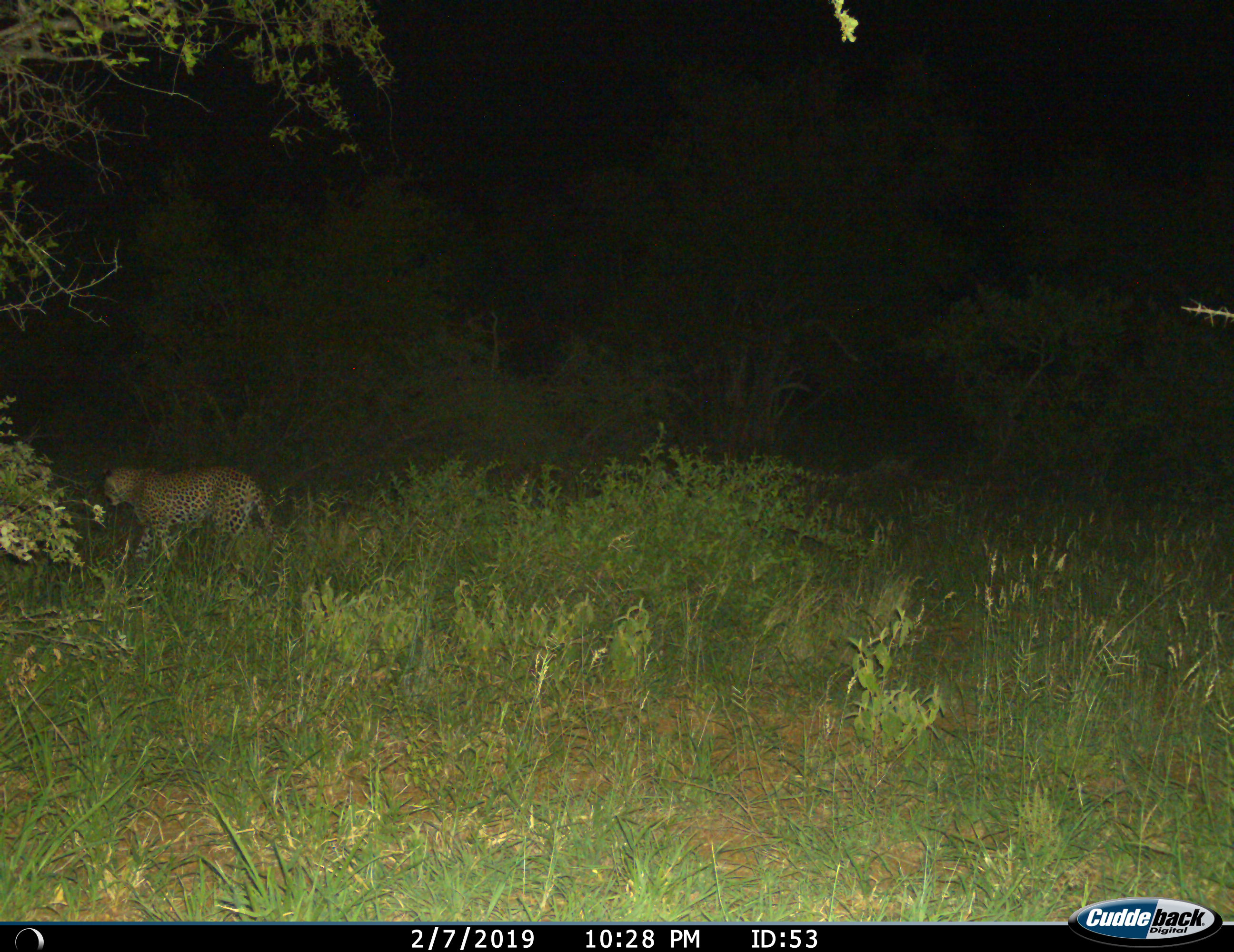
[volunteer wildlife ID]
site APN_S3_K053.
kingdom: Animalia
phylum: Chordata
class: Mammalia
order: Carnivora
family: Felidae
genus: Panthera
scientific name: Panthera pardus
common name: leopard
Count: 1.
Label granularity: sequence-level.